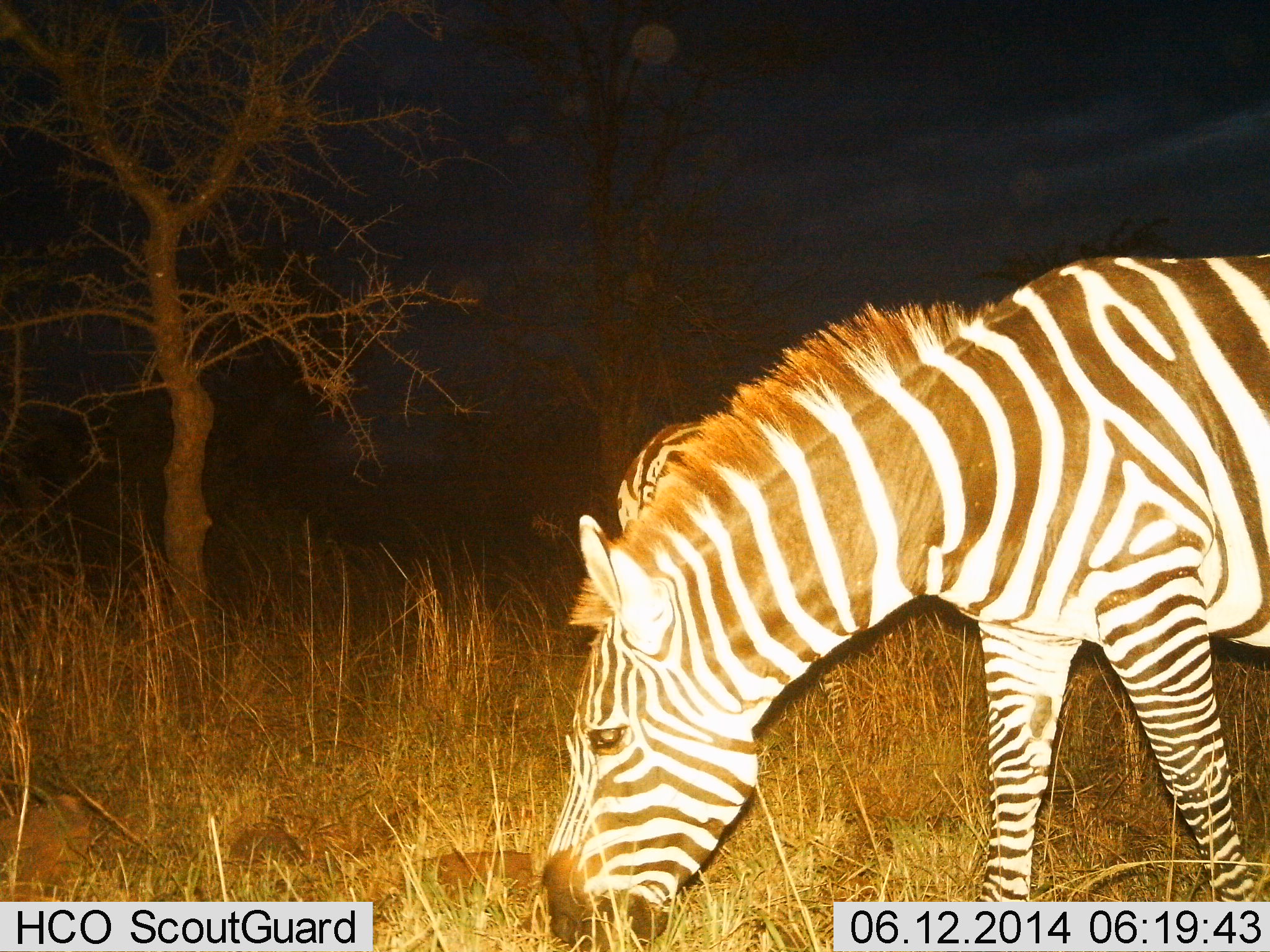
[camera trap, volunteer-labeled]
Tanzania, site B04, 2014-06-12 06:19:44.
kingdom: Animalia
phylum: Chordata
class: Mammalia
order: Perissodactyla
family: Equidae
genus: Equus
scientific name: Equus quagga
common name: plains zebra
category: zebra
Zebra (plains zebra) (Equus quagga), count 1. Behavior (volunteer vote fractions): standing 10%, resting 10%, moving 0%, interacting 0%. Young present (vote fraction): 0%. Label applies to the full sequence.